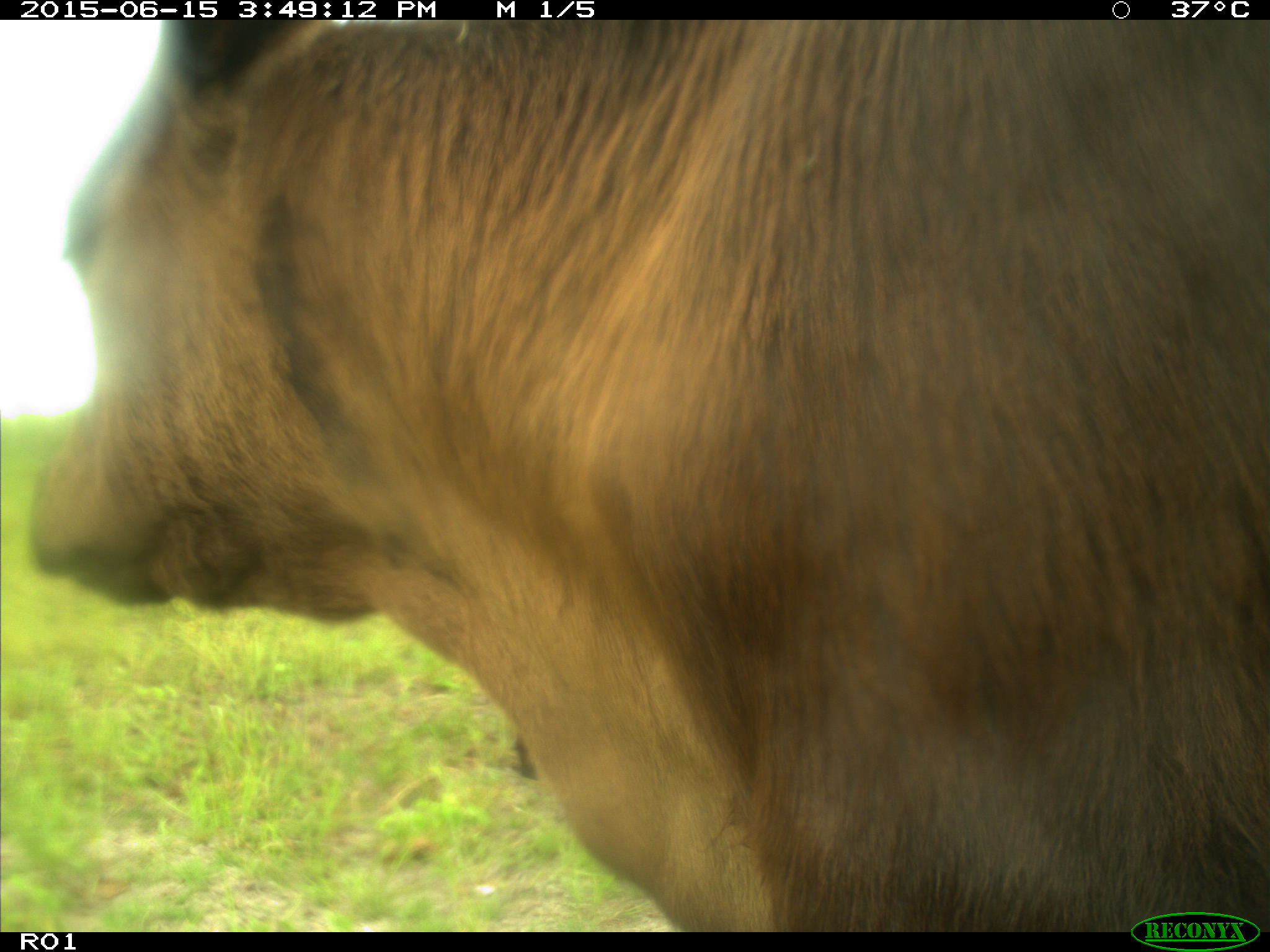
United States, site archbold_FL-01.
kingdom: Animalia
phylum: Chordata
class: Mammalia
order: Artiodactyla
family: Bovidae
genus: Bos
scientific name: Bos taurus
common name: domestic cow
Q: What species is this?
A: Bos taurus (domestic cow).